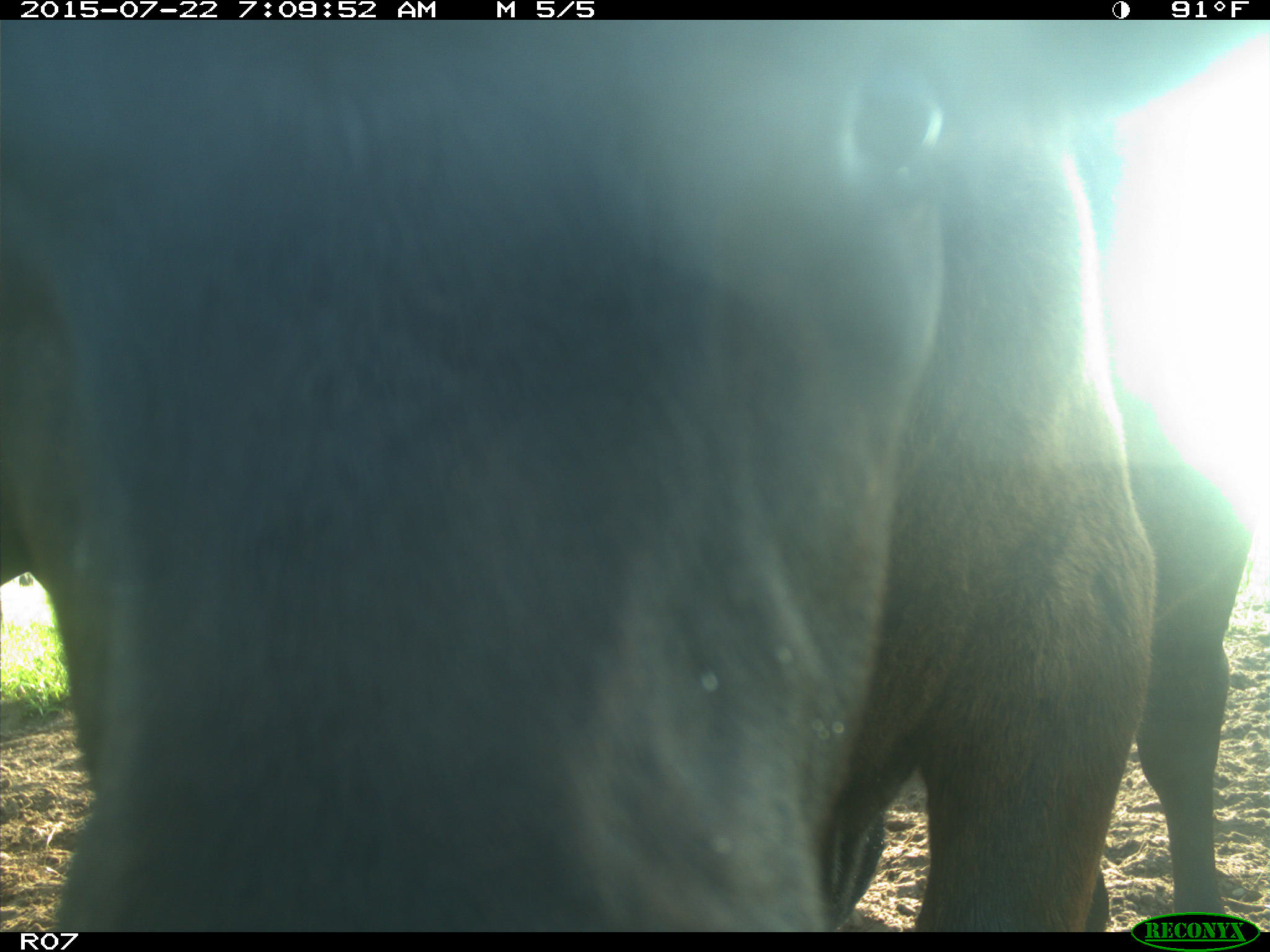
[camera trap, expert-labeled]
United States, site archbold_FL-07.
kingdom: Animalia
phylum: Chordata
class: Mammalia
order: Carnivora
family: Procyonidae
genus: Procyon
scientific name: Procyon lotor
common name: common raccoon